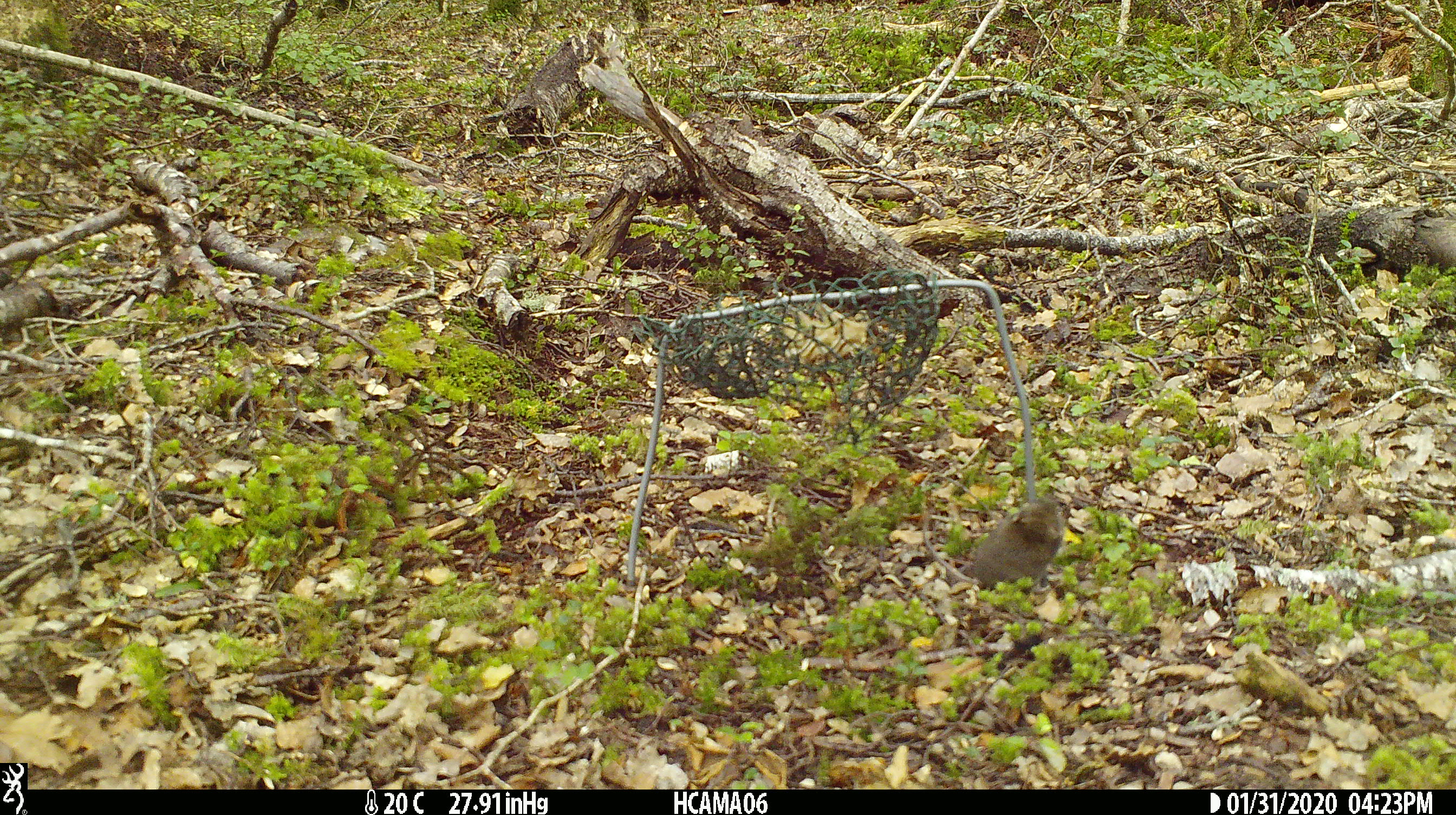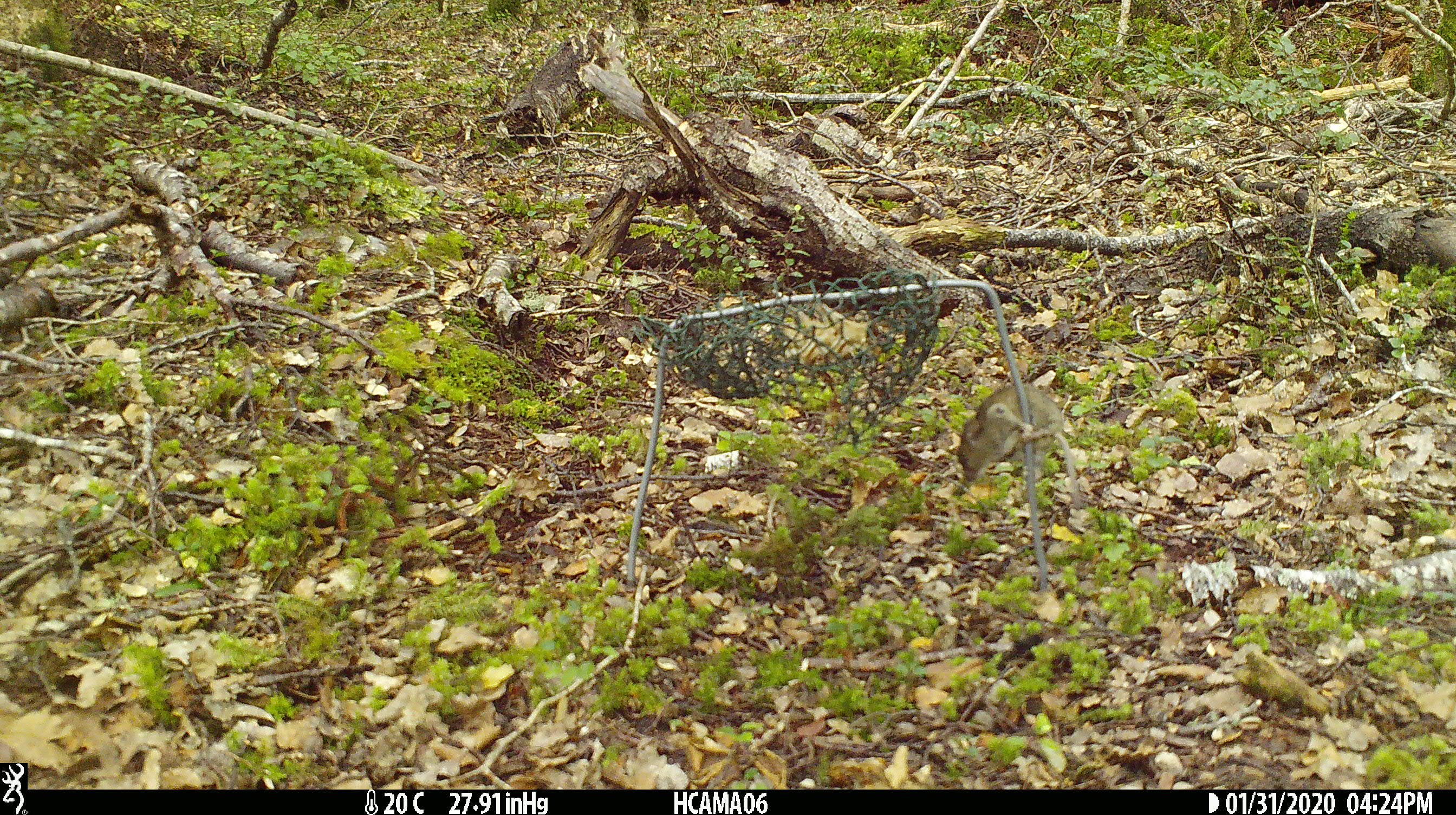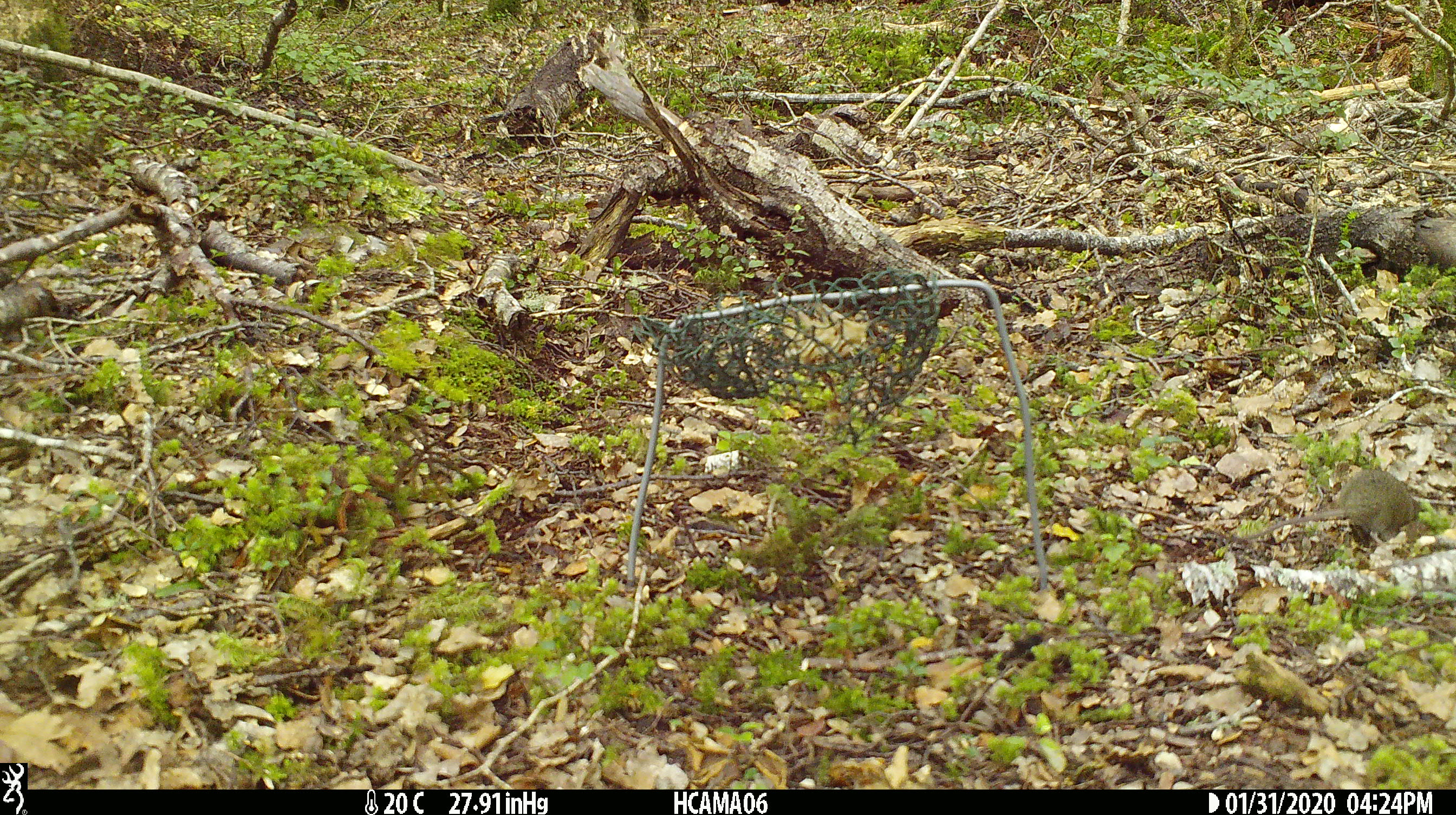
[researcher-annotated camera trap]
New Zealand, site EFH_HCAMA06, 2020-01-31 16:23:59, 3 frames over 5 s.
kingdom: Animalia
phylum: Chordata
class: Mammalia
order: Rodentia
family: Muridae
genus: Mus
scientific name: Mus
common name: mouse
Mouse (Mus).